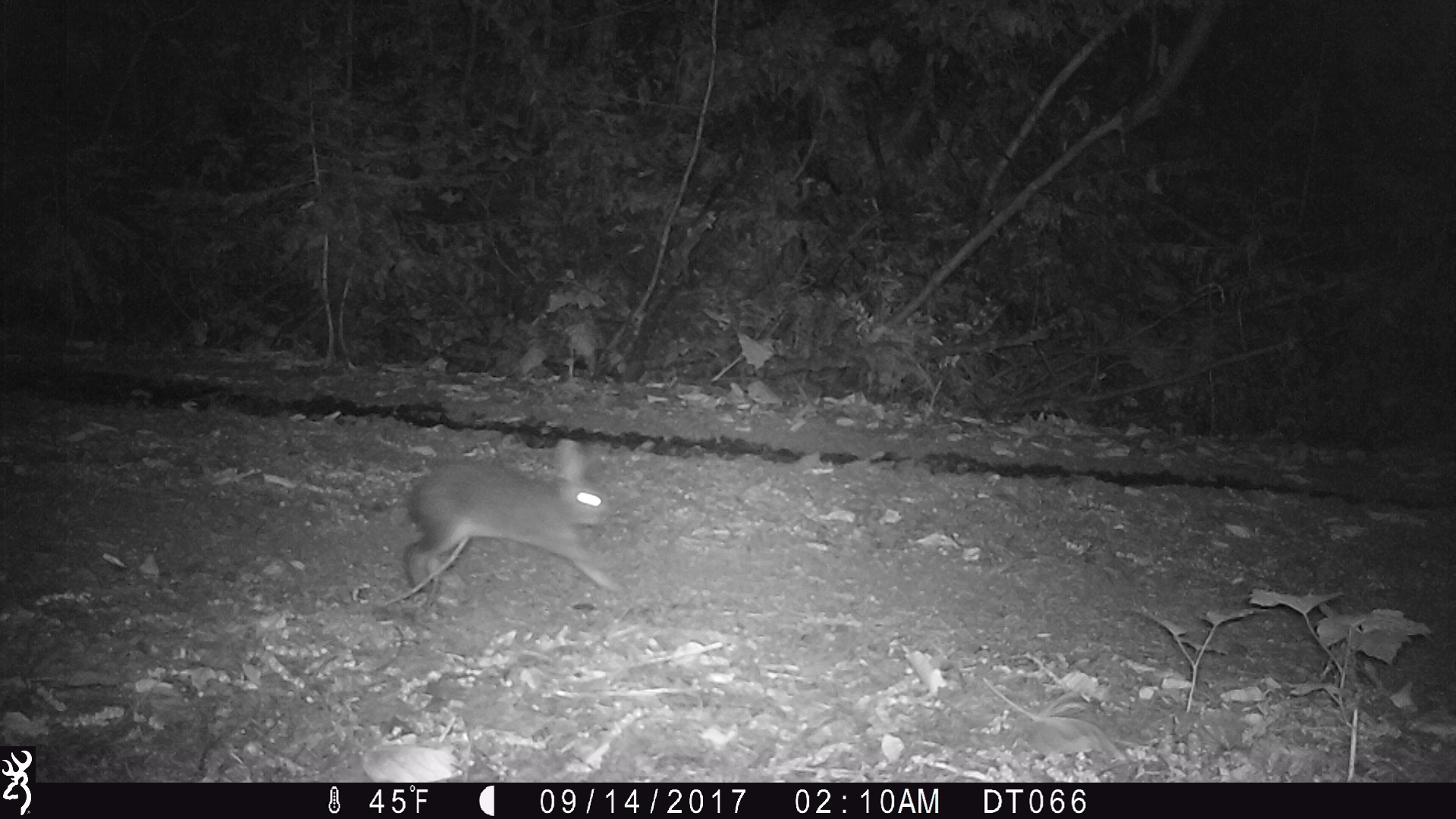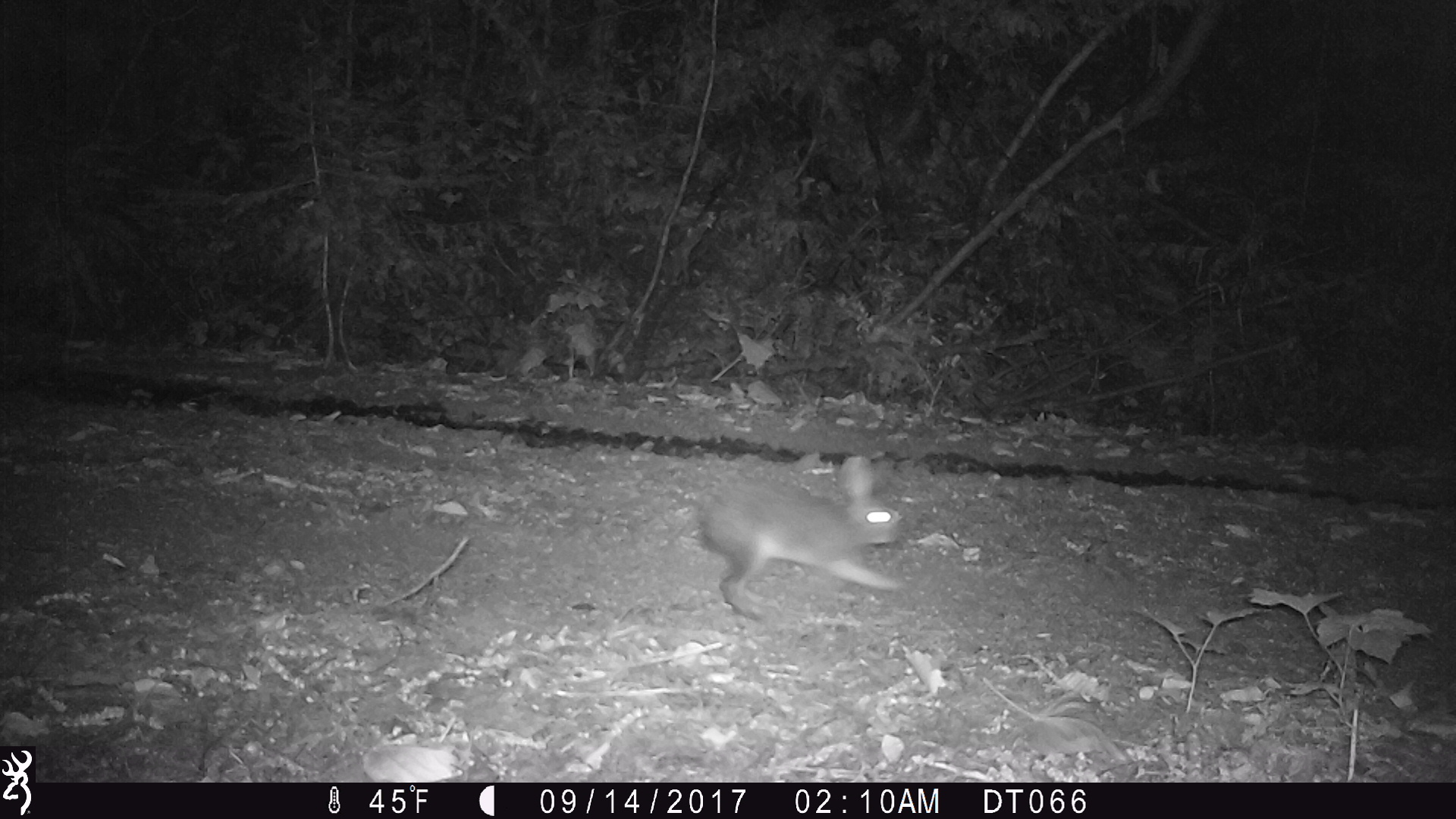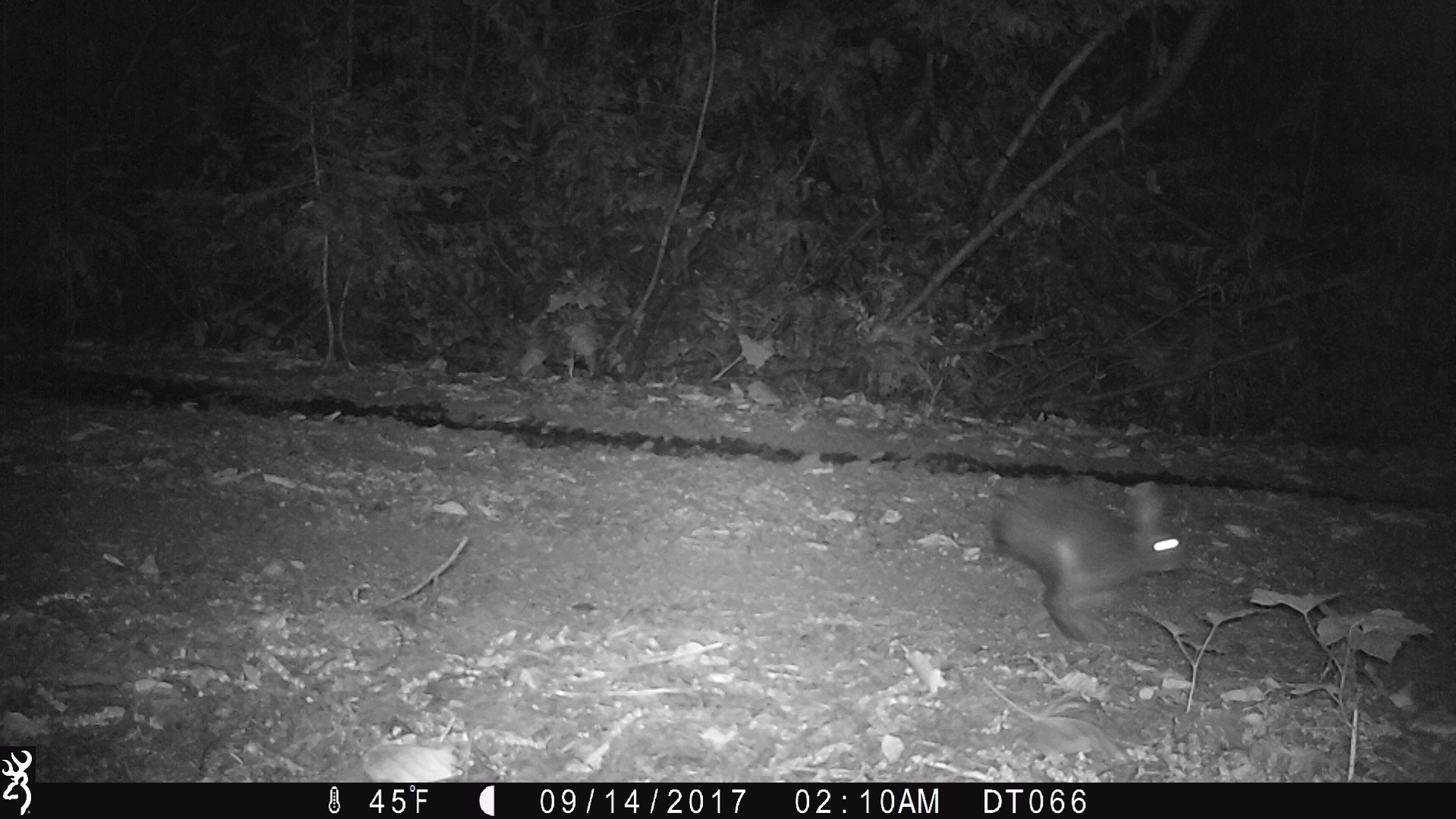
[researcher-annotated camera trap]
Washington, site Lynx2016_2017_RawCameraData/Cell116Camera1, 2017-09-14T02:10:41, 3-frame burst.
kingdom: Animalia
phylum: Chordata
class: Mammalia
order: Lagomorpha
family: Leporidae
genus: Lepus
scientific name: Lepus americanus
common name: snowshoe hare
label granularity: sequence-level